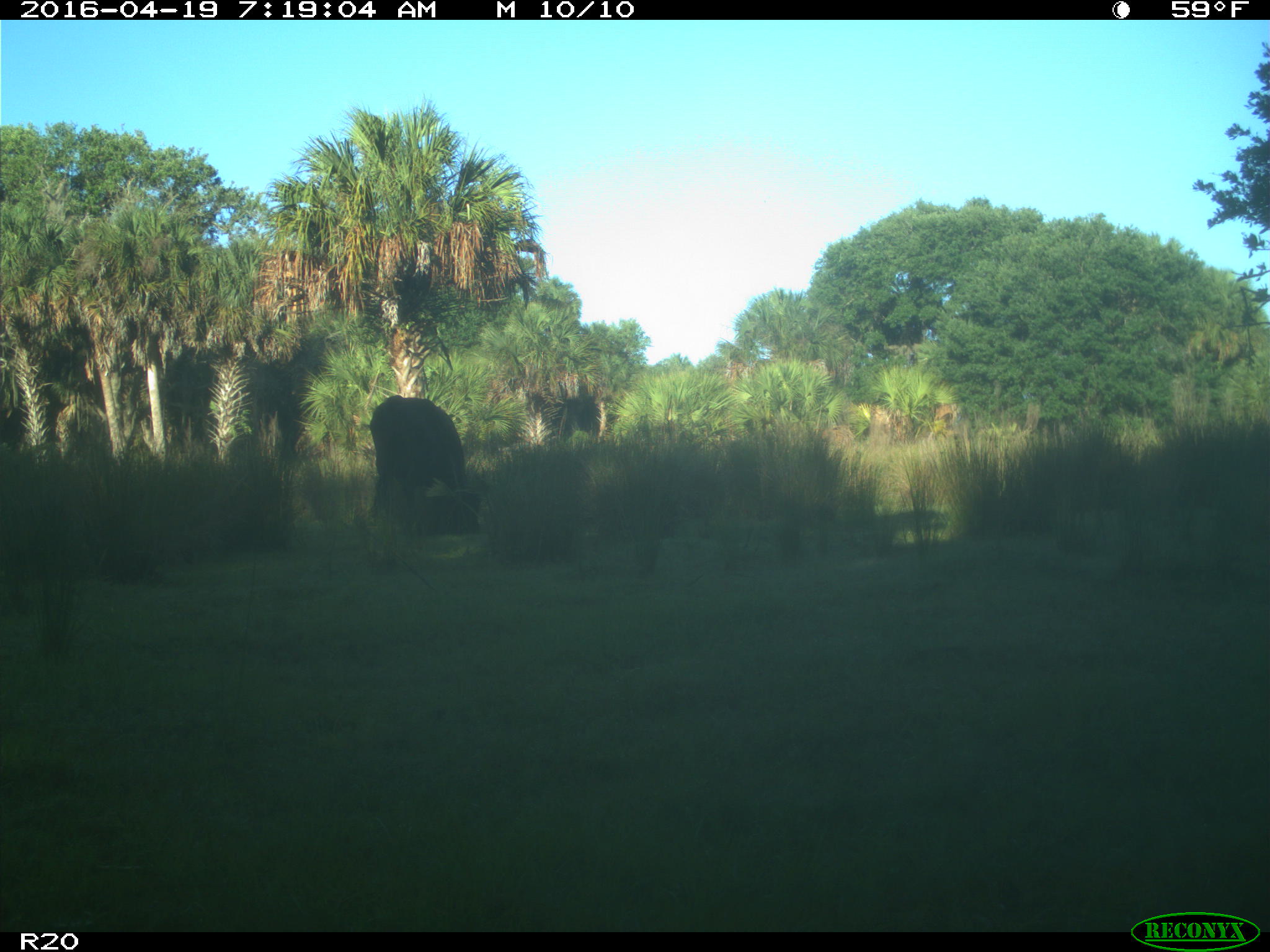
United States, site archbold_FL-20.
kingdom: Animalia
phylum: Chordata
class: Mammalia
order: Artiodactyla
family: Bovidae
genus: Bos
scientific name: Bos taurus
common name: domestic cow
Bos taurus (domestic cow).